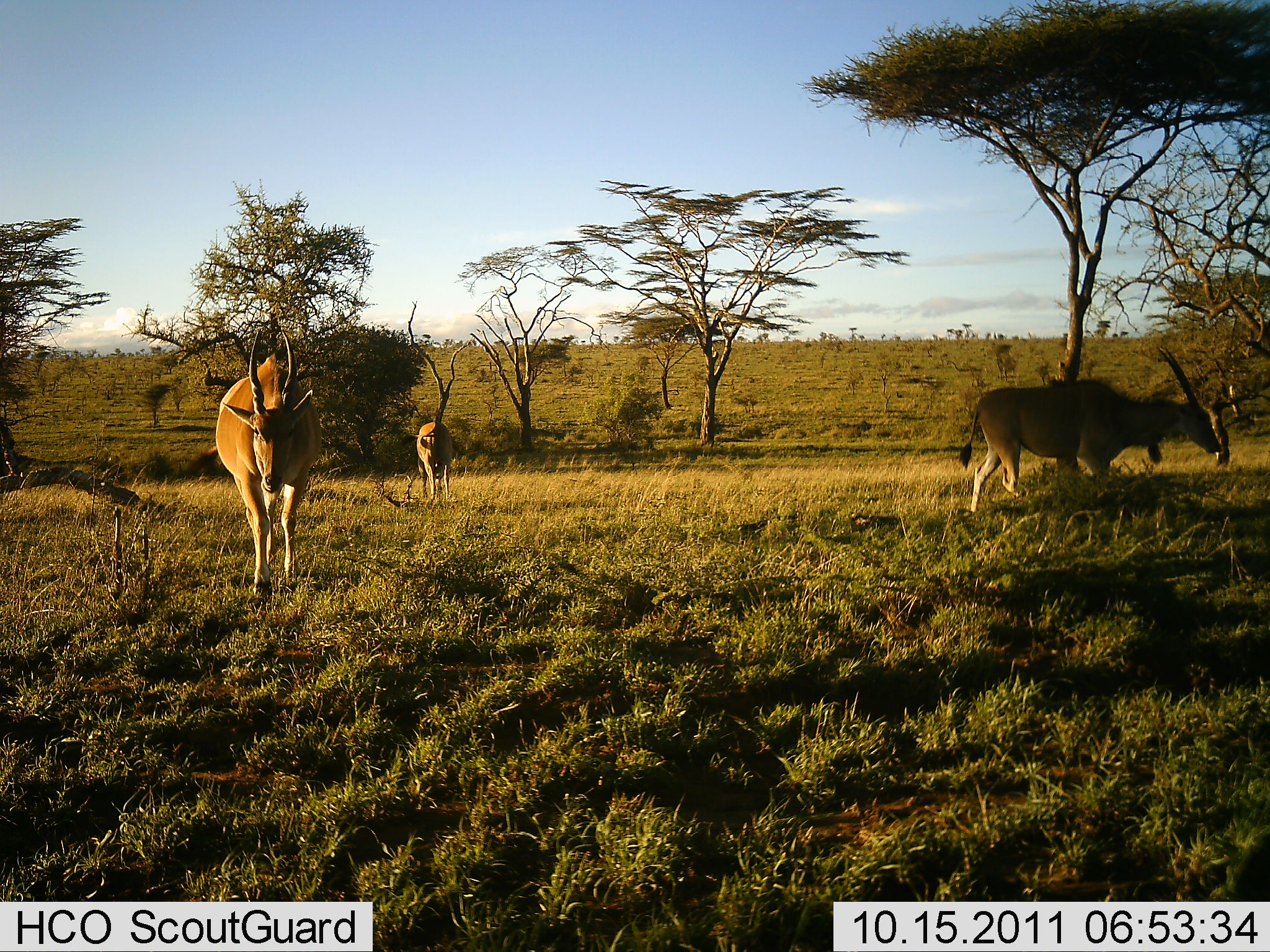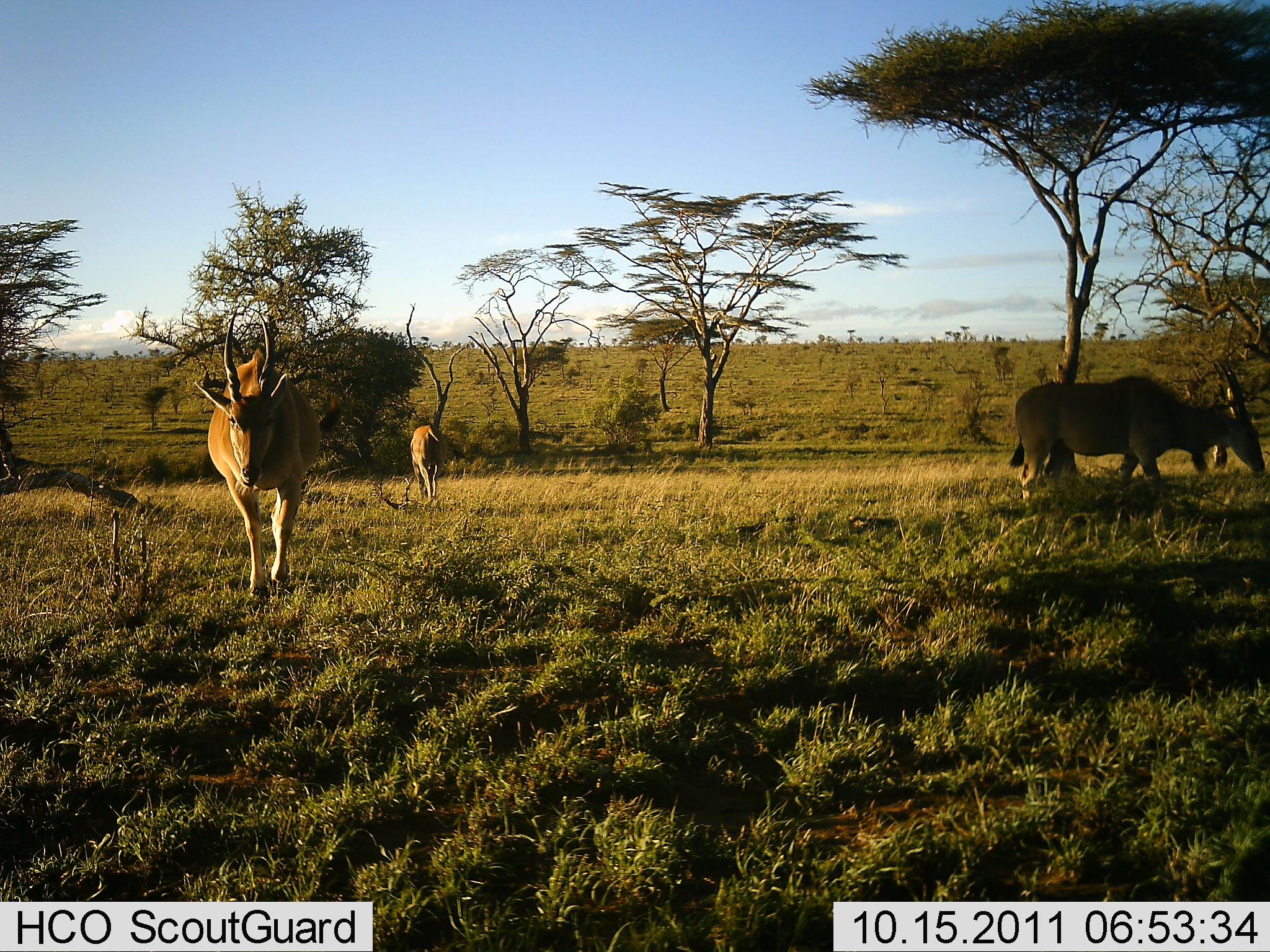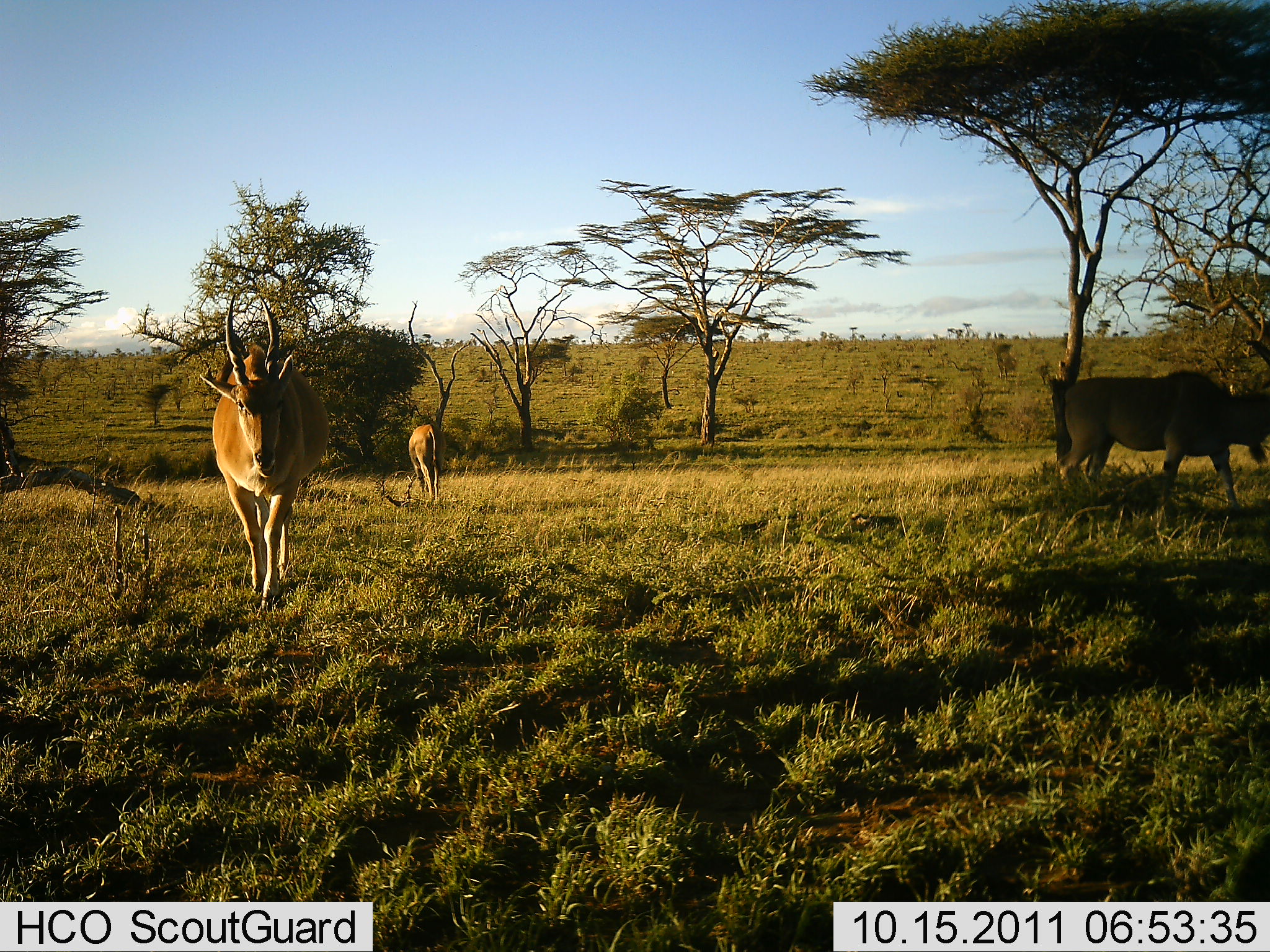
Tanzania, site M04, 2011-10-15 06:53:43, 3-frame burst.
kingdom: Animalia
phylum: Chordata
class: Mammalia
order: Artiodactyla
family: Bovidae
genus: Tragelaphus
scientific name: Tragelaphus oryx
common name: eland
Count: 3.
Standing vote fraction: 12%.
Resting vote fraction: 0%.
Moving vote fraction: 100%.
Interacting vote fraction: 0%.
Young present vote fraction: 0%.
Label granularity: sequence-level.